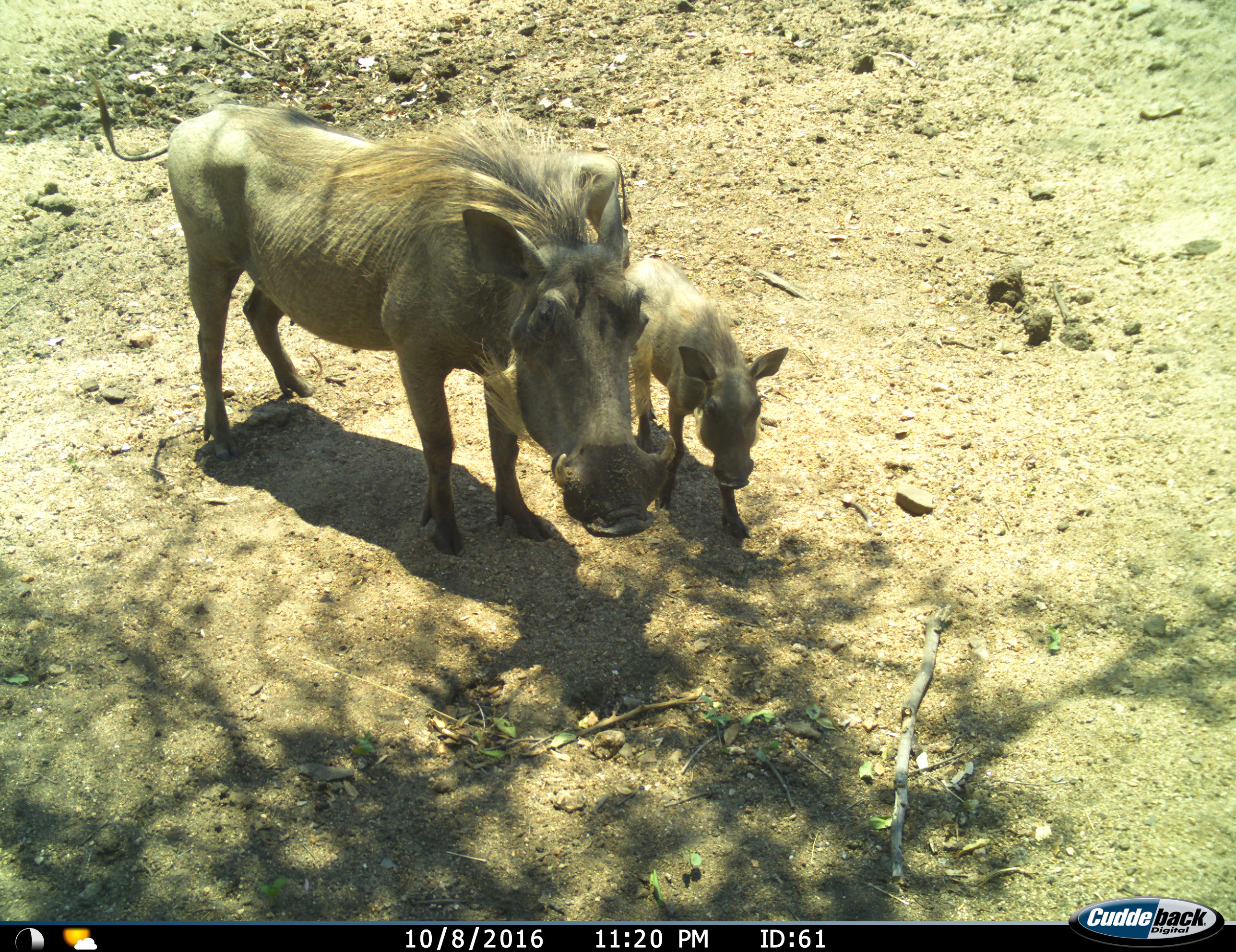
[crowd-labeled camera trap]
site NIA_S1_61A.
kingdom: Animalia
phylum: Chordata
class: Mammalia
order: Artiodactyla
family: Suidae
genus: Phacochoerus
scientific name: Phacochoerus africanus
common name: warthog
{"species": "warthog (Phacochoerus africanus)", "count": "2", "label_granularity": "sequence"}